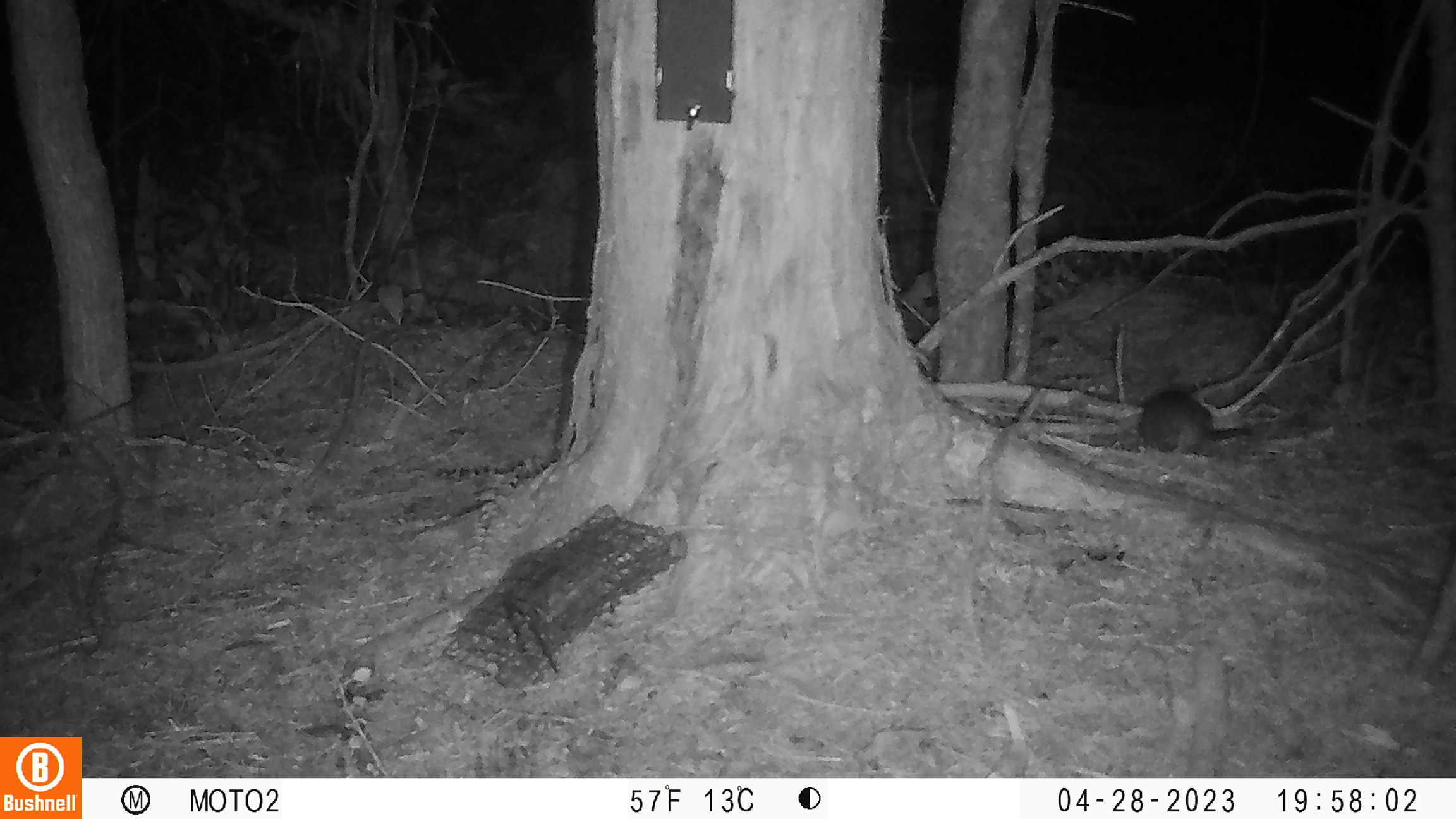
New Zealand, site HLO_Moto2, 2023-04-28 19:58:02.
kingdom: Animalia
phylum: Chordata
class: Mammalia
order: Rodentia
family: Muridae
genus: Rattus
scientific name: Rattus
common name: rat